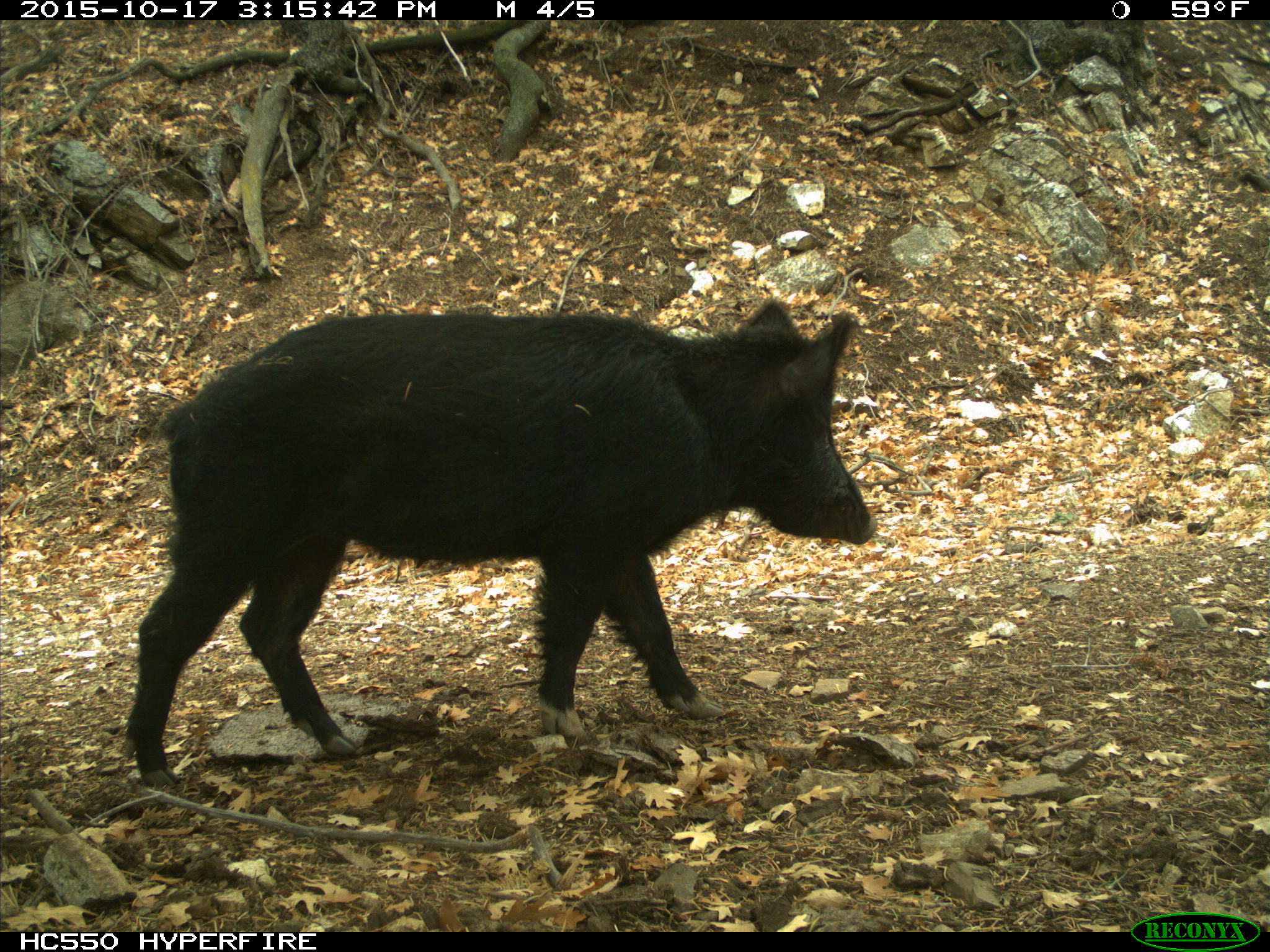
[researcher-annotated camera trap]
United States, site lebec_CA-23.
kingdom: Animalia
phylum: Chordata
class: Mammalia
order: Artiodactyla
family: Suidae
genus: Sus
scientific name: Sus scrofa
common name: wild boar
Sus scrofa (wild boar).